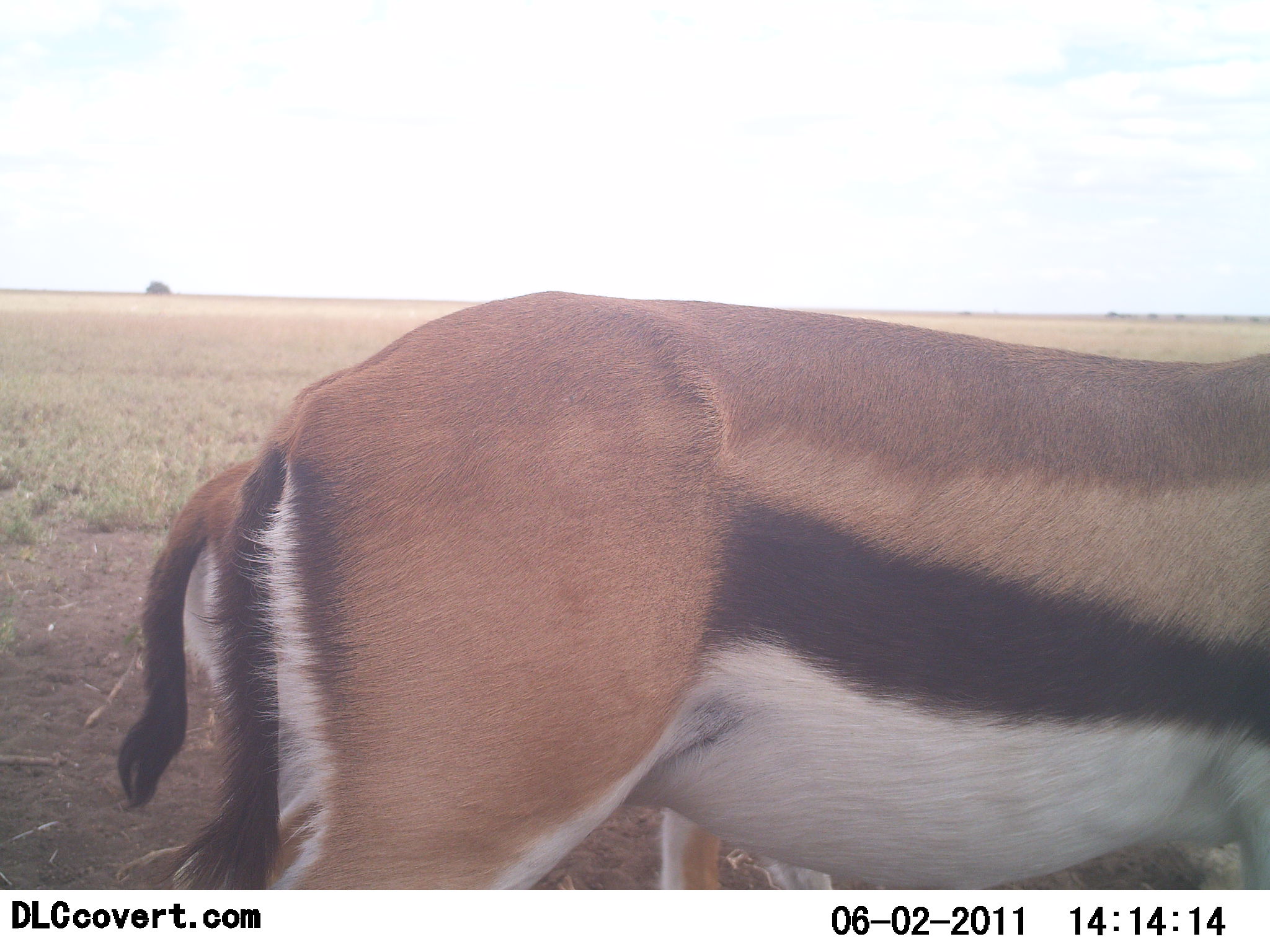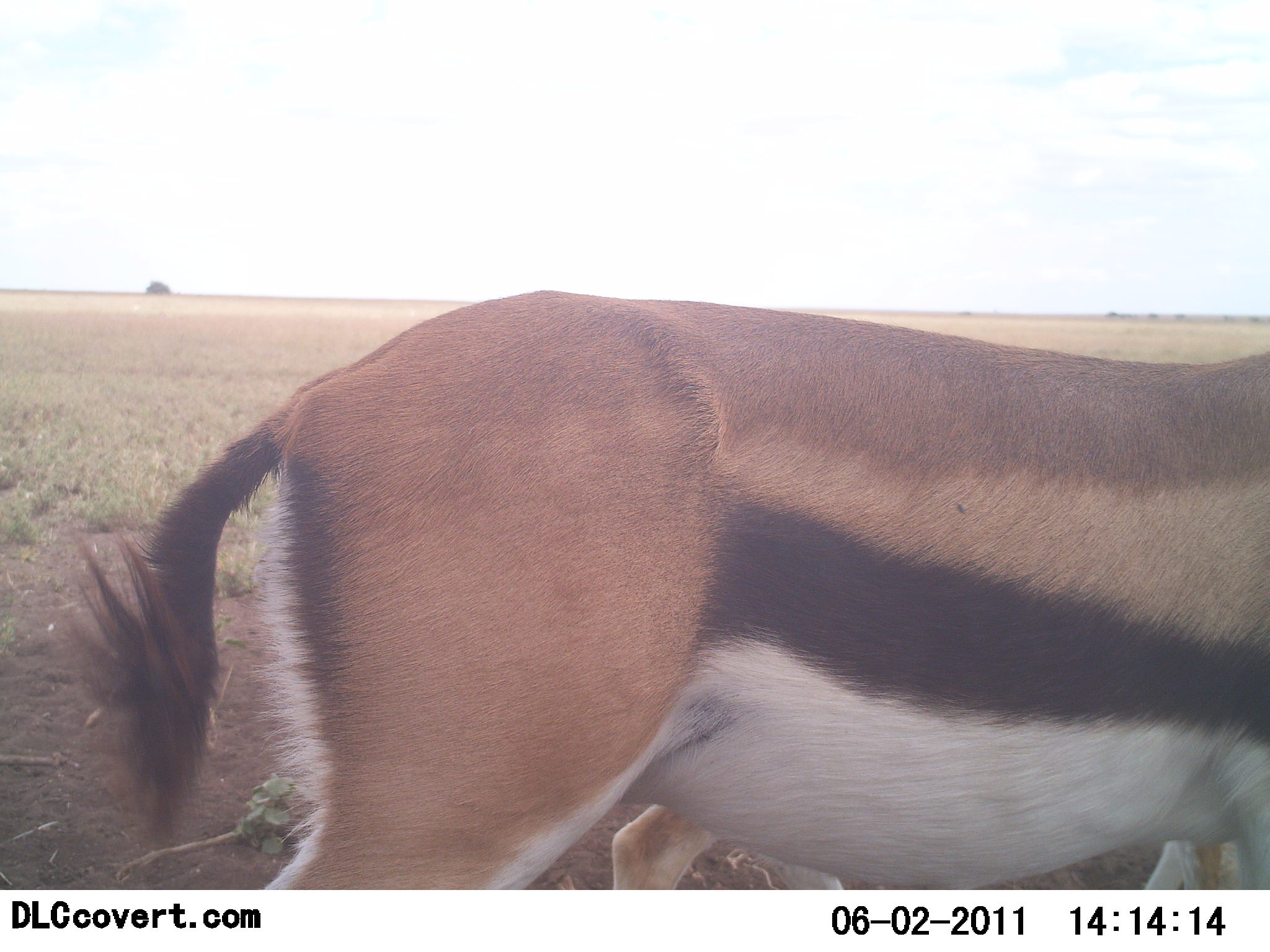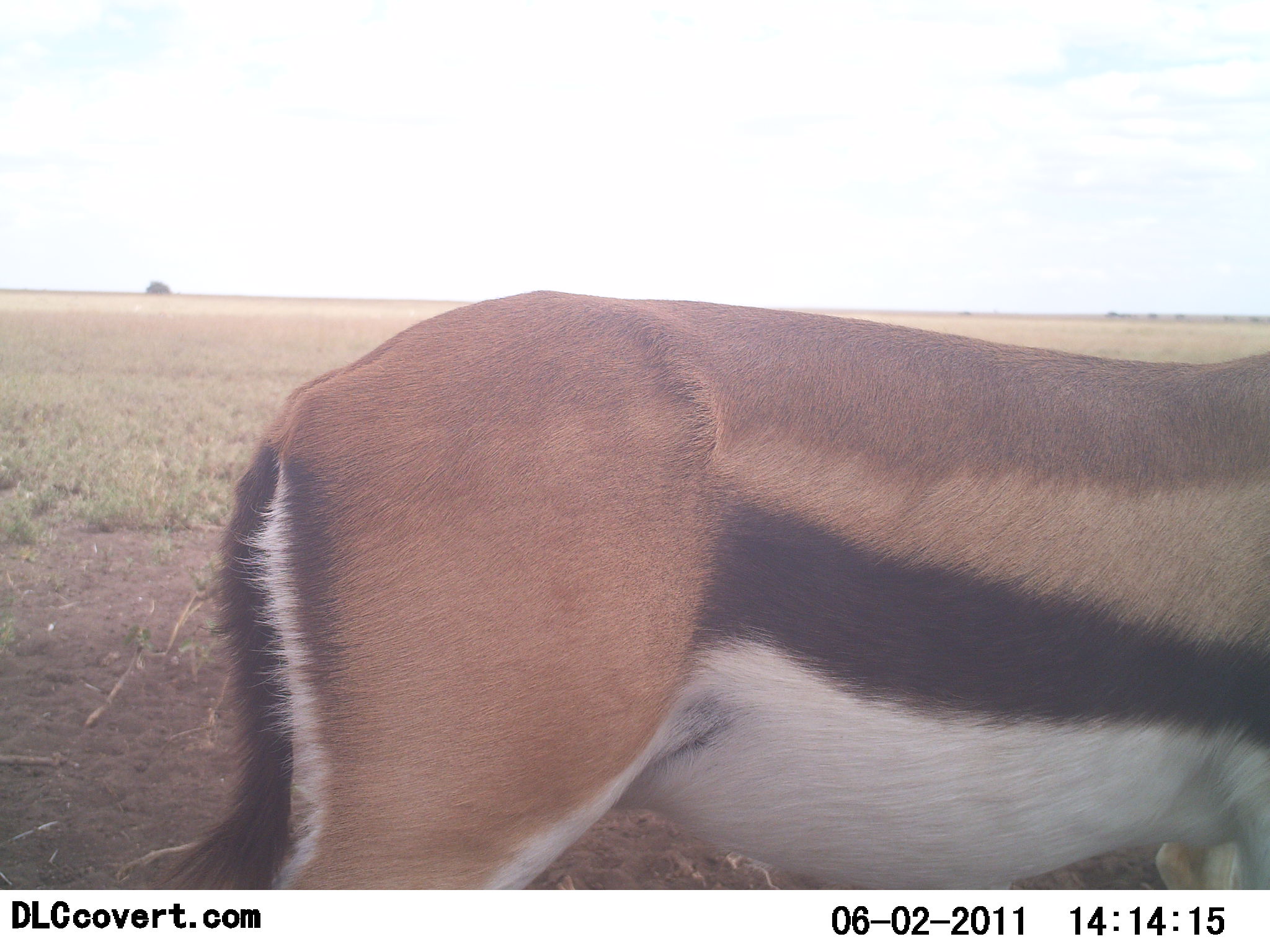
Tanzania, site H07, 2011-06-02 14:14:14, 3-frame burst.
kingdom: Animalia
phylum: Chordata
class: Mammalia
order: Artiodactyla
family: Bovidae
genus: Eudorcas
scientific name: Eudorcas thomsonii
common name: thomson's gazelle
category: gazellethomsons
Gazellethomsons (thomson's gazelle) (Eudorcas thomsonii), count 2. Behavior (volunteer vote fractions): standing 73%, resting 9%, moving 27%, interacting 0%. Young present (vote fraction): 18%. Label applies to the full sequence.